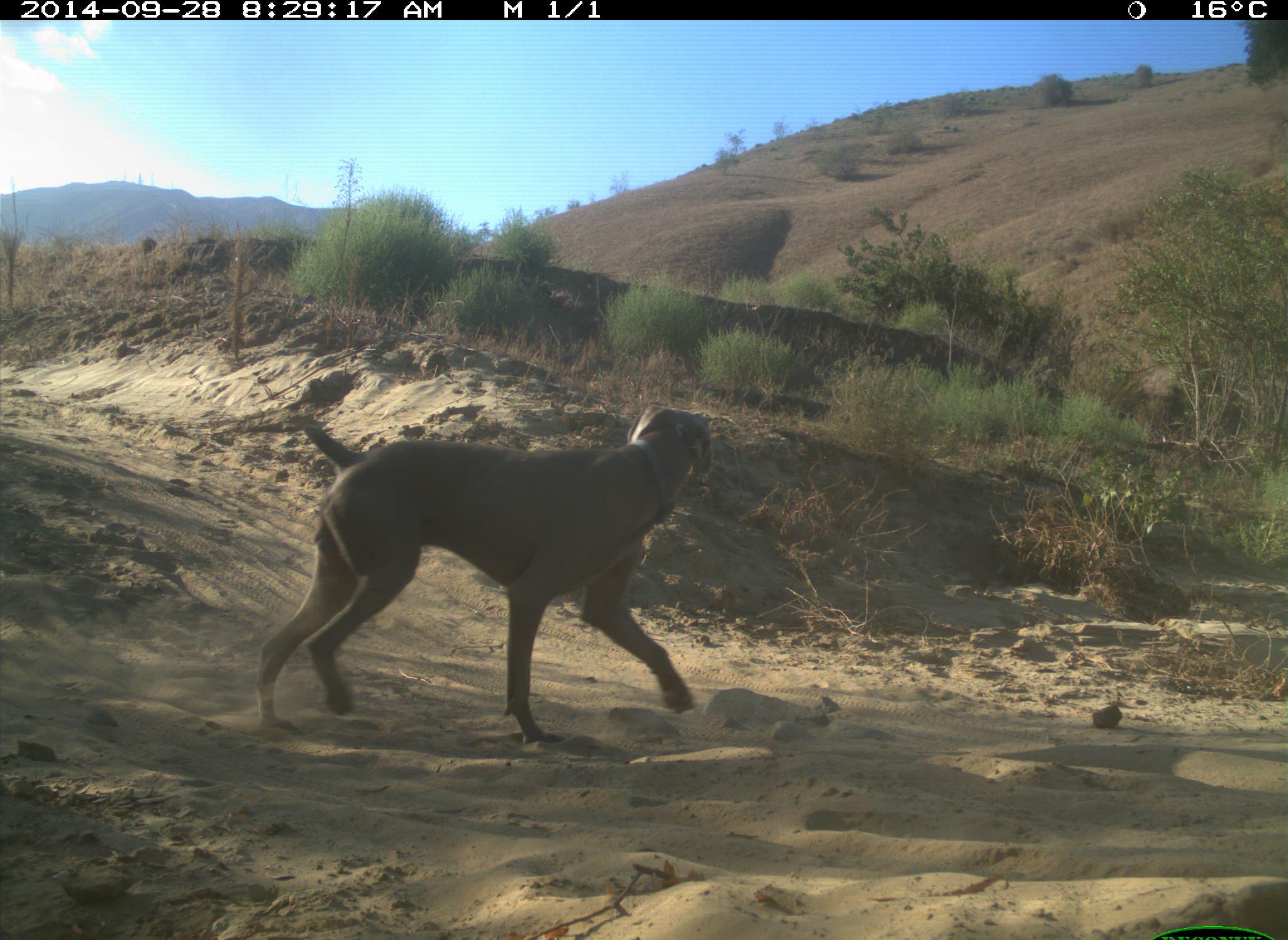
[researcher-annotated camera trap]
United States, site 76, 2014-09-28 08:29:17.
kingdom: Animalia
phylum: Chordata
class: Mammalia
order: Carnivora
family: Canidae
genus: Canis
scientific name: Canis familiaris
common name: domestic dog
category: dog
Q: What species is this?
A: Dog (domestic dog) (Canis familiaris).